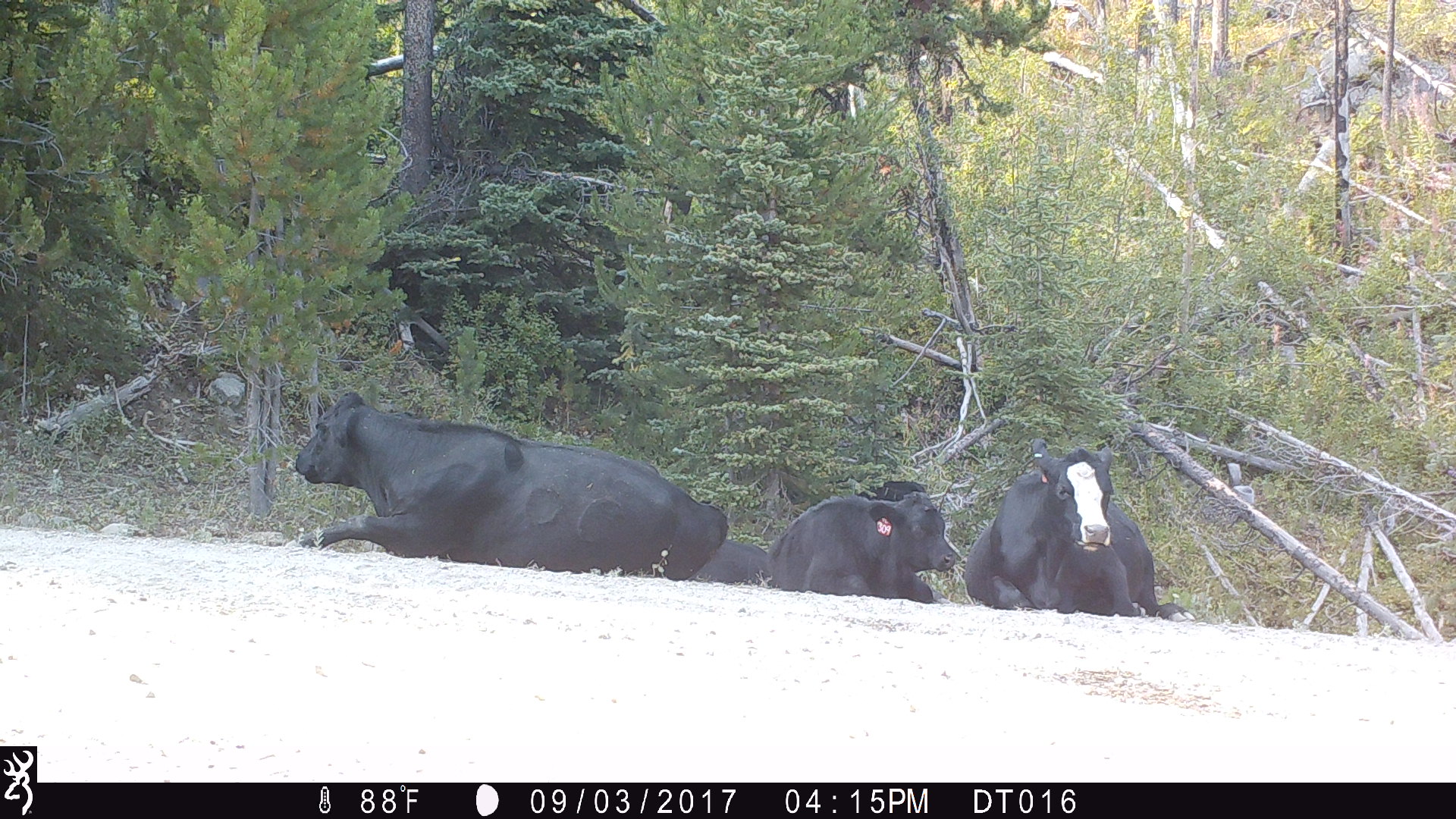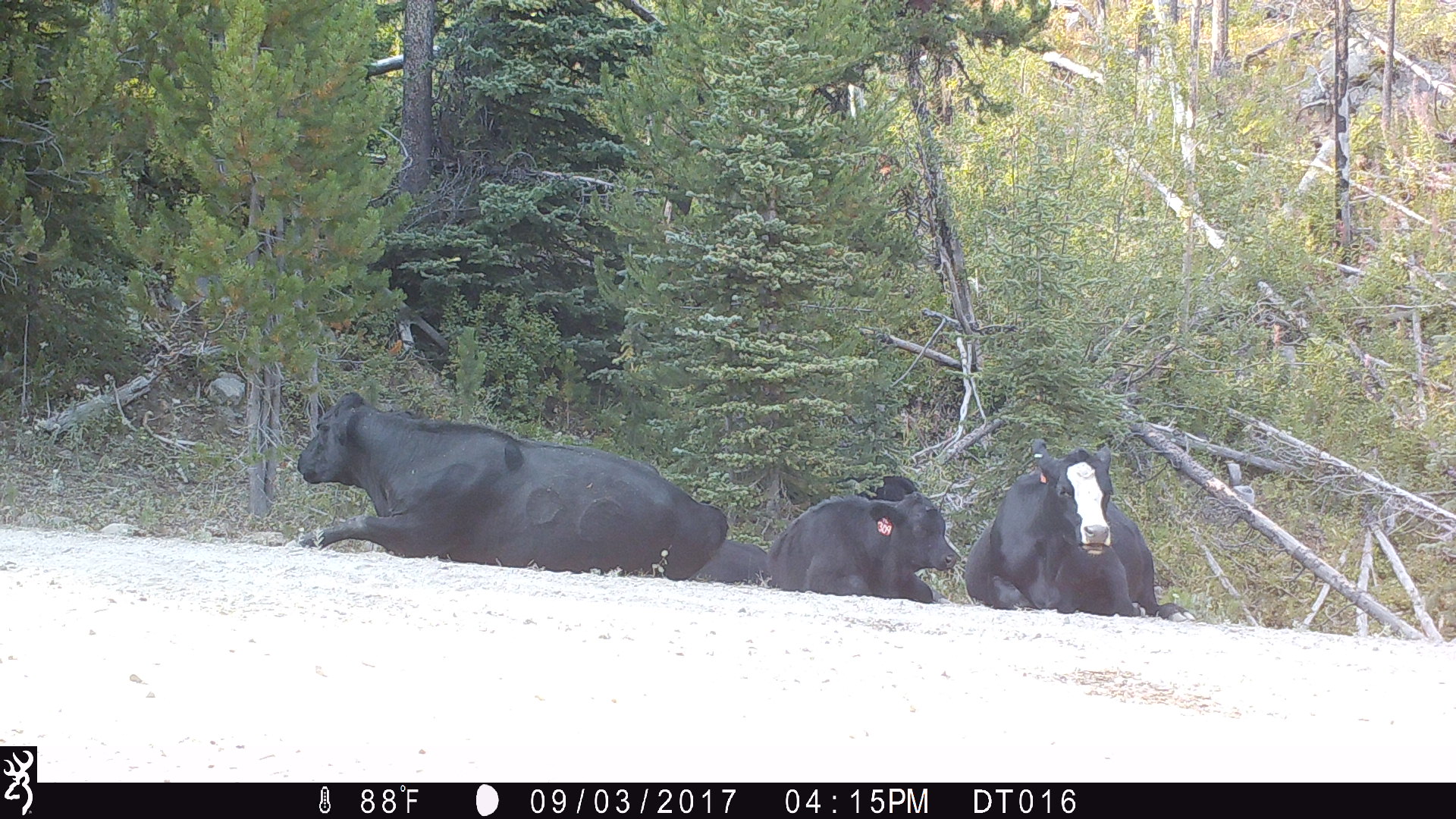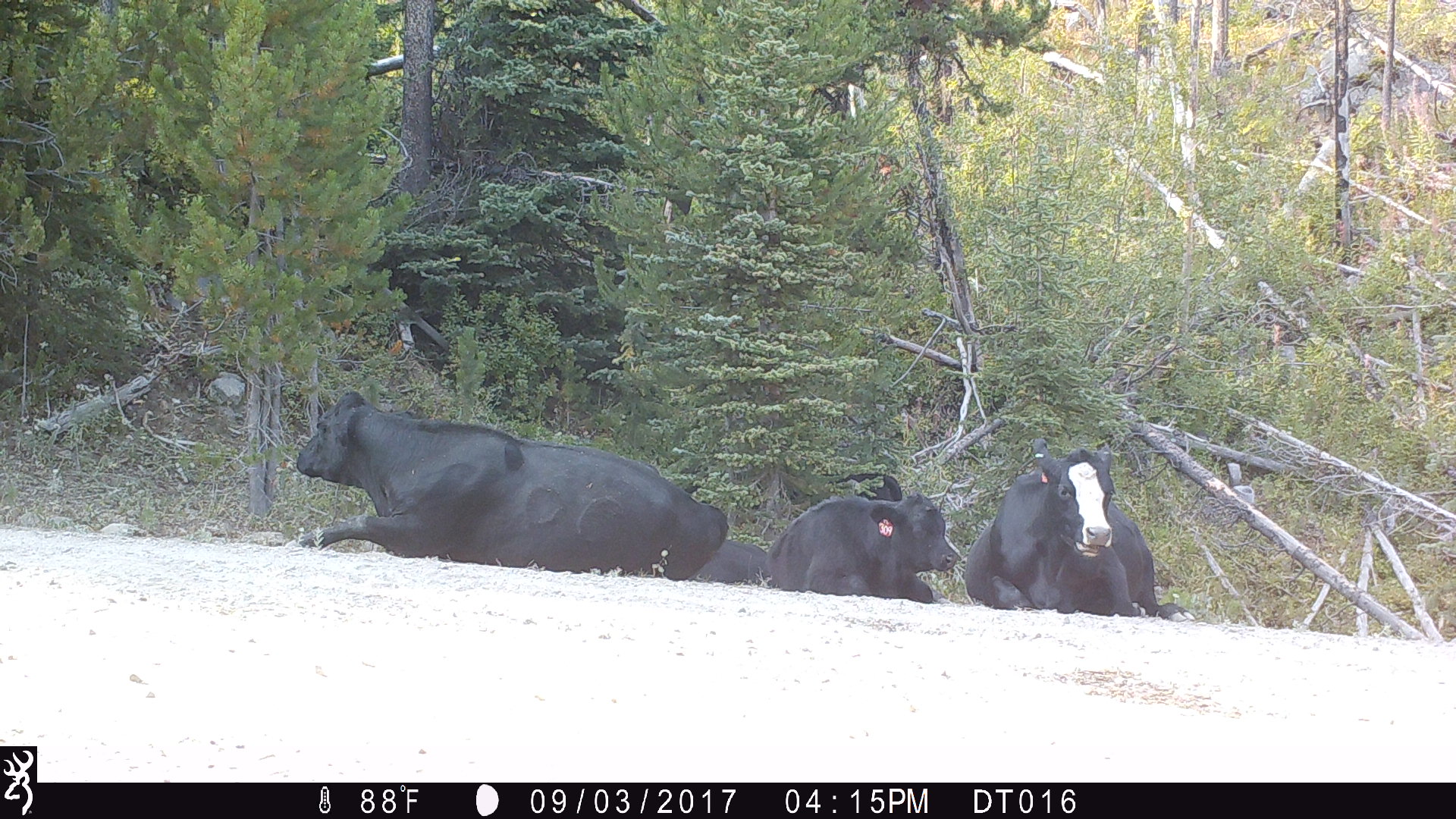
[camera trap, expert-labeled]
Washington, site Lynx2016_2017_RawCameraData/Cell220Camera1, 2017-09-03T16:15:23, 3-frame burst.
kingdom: Animalia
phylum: Chordata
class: Mammalia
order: Artiodactyla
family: Bovidae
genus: Bos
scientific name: Bos taurus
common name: domestic cattle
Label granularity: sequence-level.